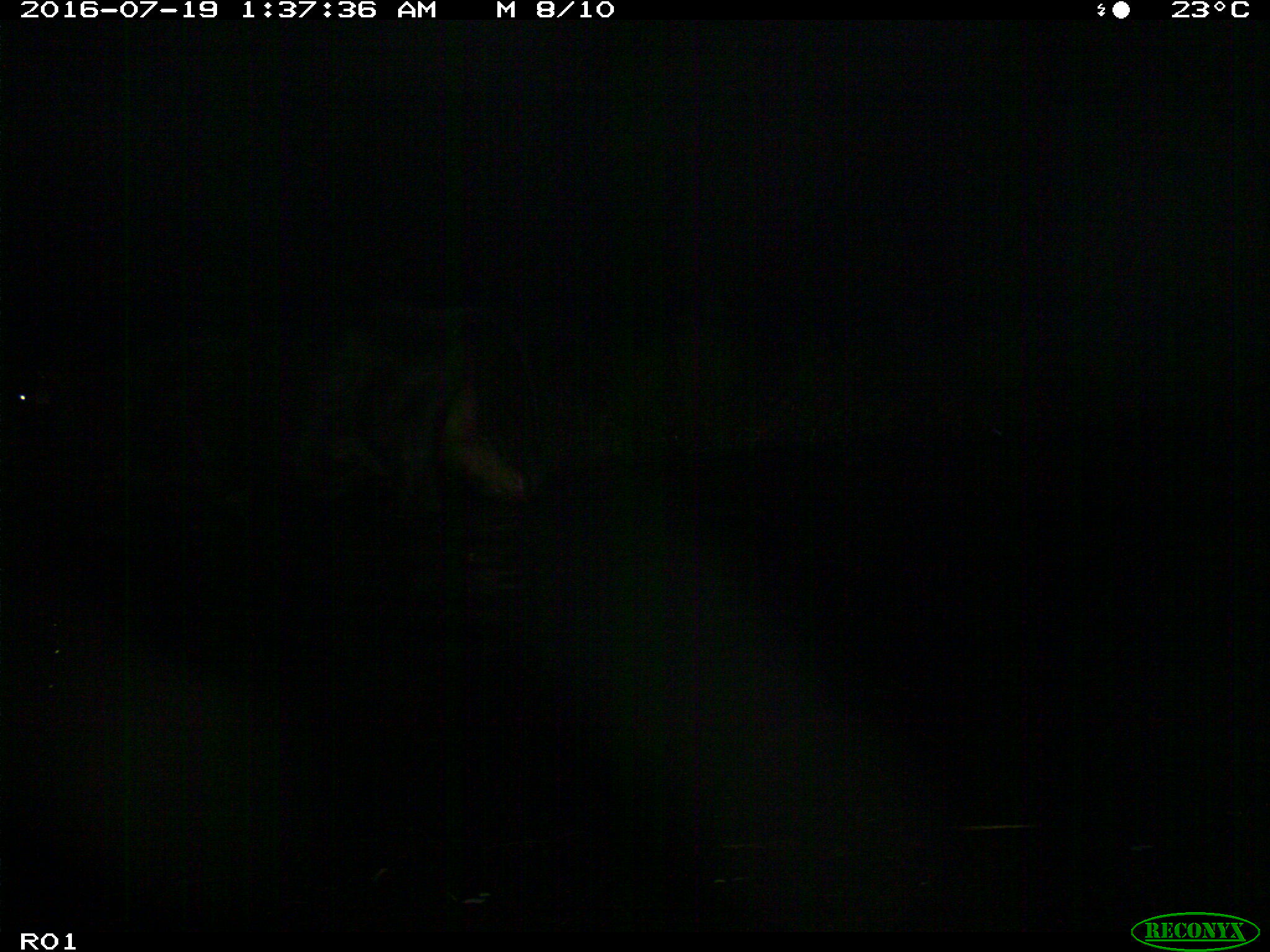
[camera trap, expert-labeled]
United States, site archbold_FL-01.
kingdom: Animalia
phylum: Chordata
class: Mammalia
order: Artiodactyla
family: Bovidae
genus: Bos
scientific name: Bos taurus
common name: domestic cow